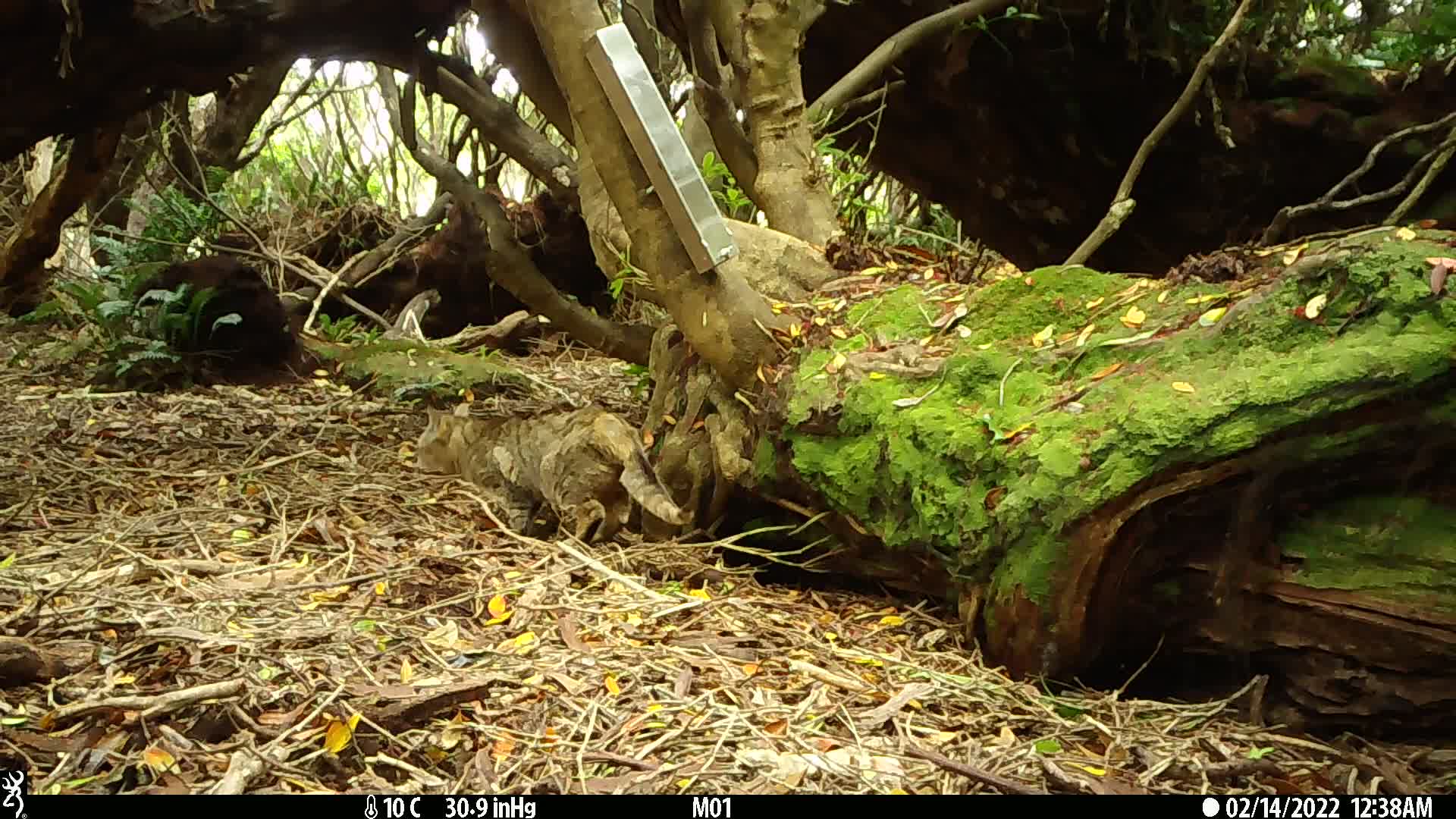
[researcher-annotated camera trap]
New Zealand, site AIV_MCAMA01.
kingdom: Animalia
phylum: Chordata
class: Mammalia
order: Carnivora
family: Felidae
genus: Felis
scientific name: Felis catus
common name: domestic cat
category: cat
Cat (domestic cat) (Felis catus).